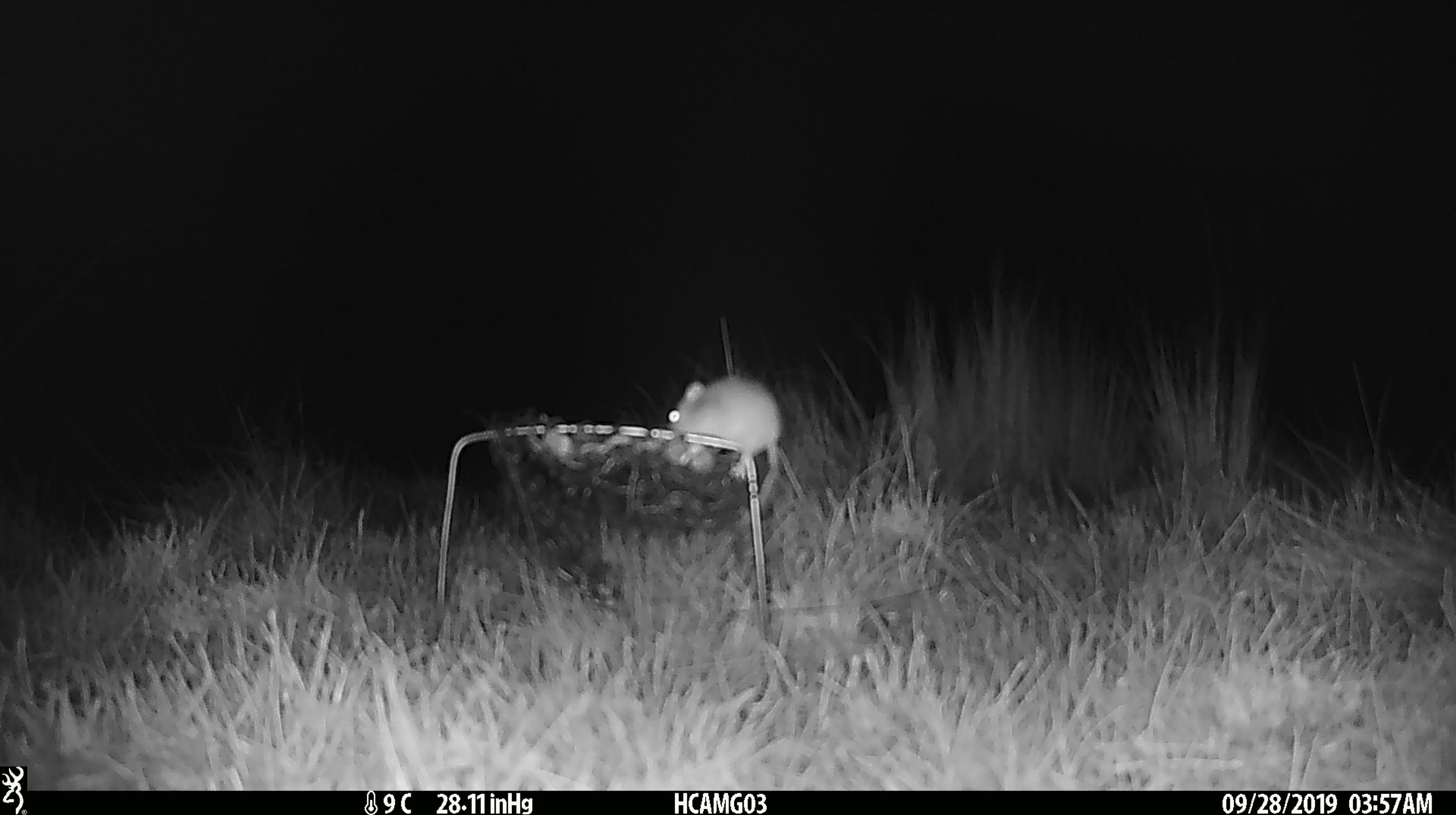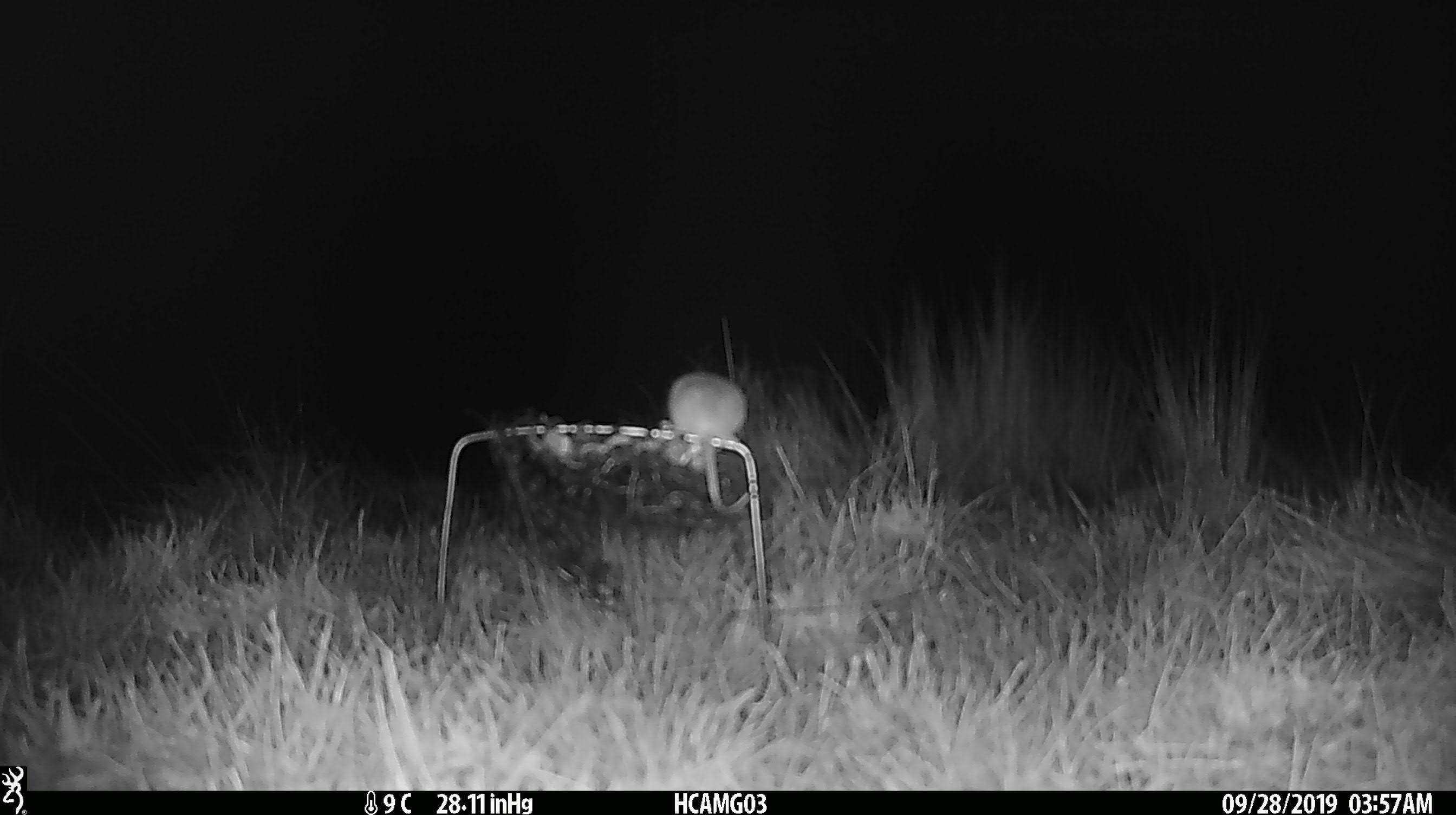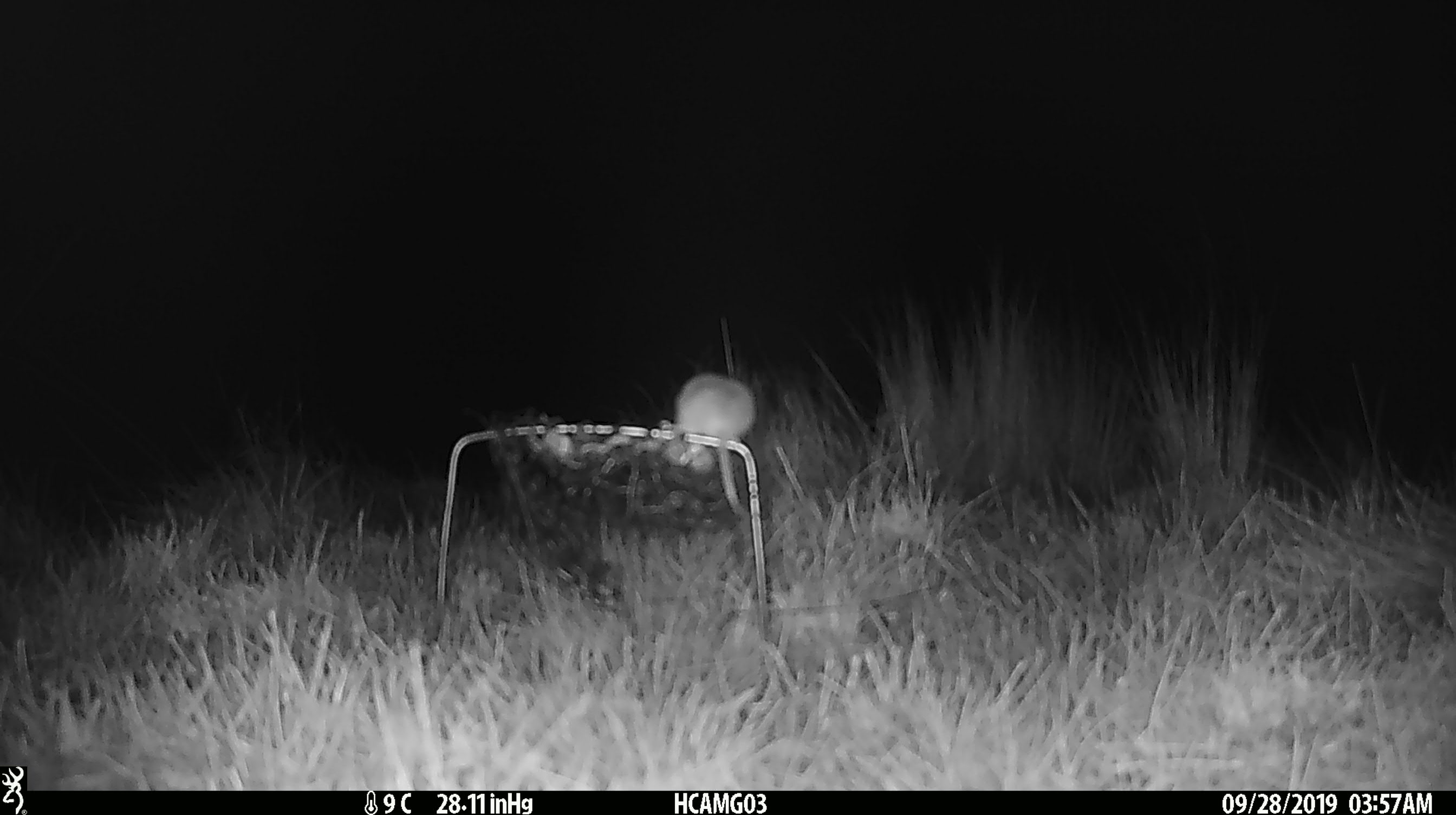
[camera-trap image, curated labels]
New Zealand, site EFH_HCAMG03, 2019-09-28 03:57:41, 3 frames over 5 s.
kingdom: Animalia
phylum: Chordata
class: Mammalia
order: Rodentia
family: Muridae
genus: Mus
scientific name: Mus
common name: mouse